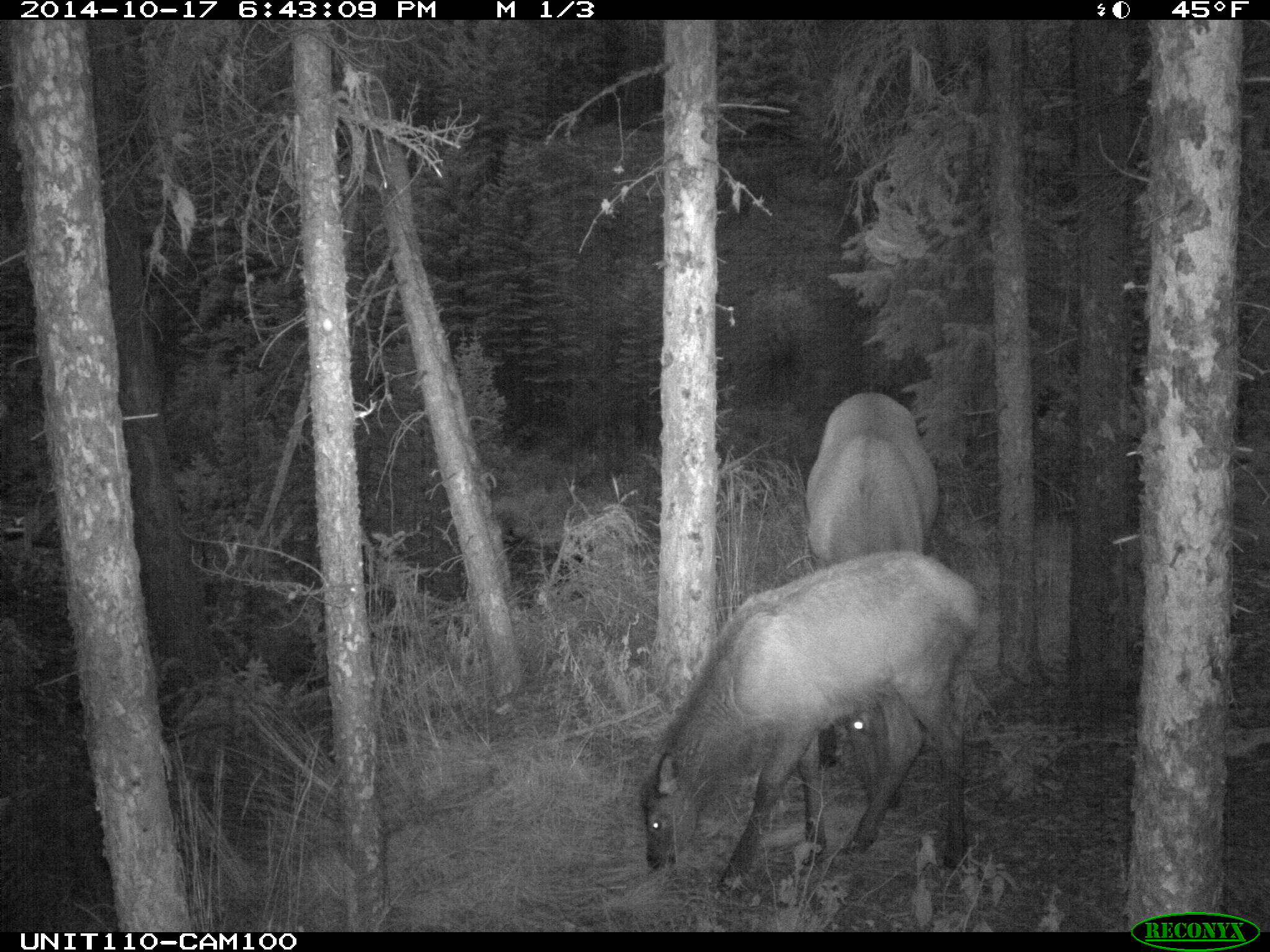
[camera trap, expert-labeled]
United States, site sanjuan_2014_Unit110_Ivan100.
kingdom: Animalia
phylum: Chordata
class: Mammalia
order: Artiodactyla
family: Cervidae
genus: Cervus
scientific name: Cervus elaphus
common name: red deer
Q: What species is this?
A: Cervus elaphus (red deer).